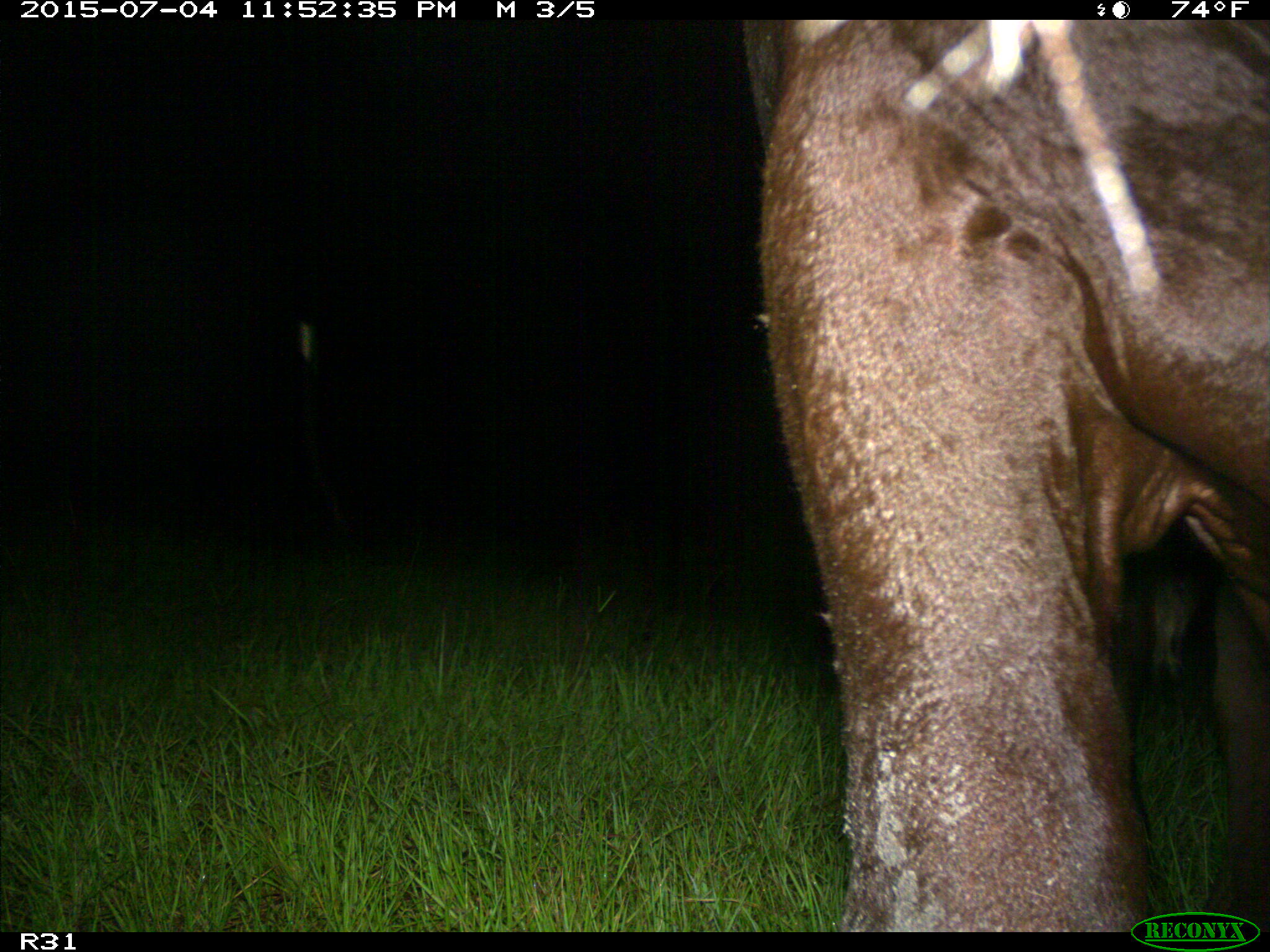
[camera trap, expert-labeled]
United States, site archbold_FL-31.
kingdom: Animalia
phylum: Chordata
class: Mammalia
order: Artiodactyla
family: Bovidae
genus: Bos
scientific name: Bos taurus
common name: domestic cow